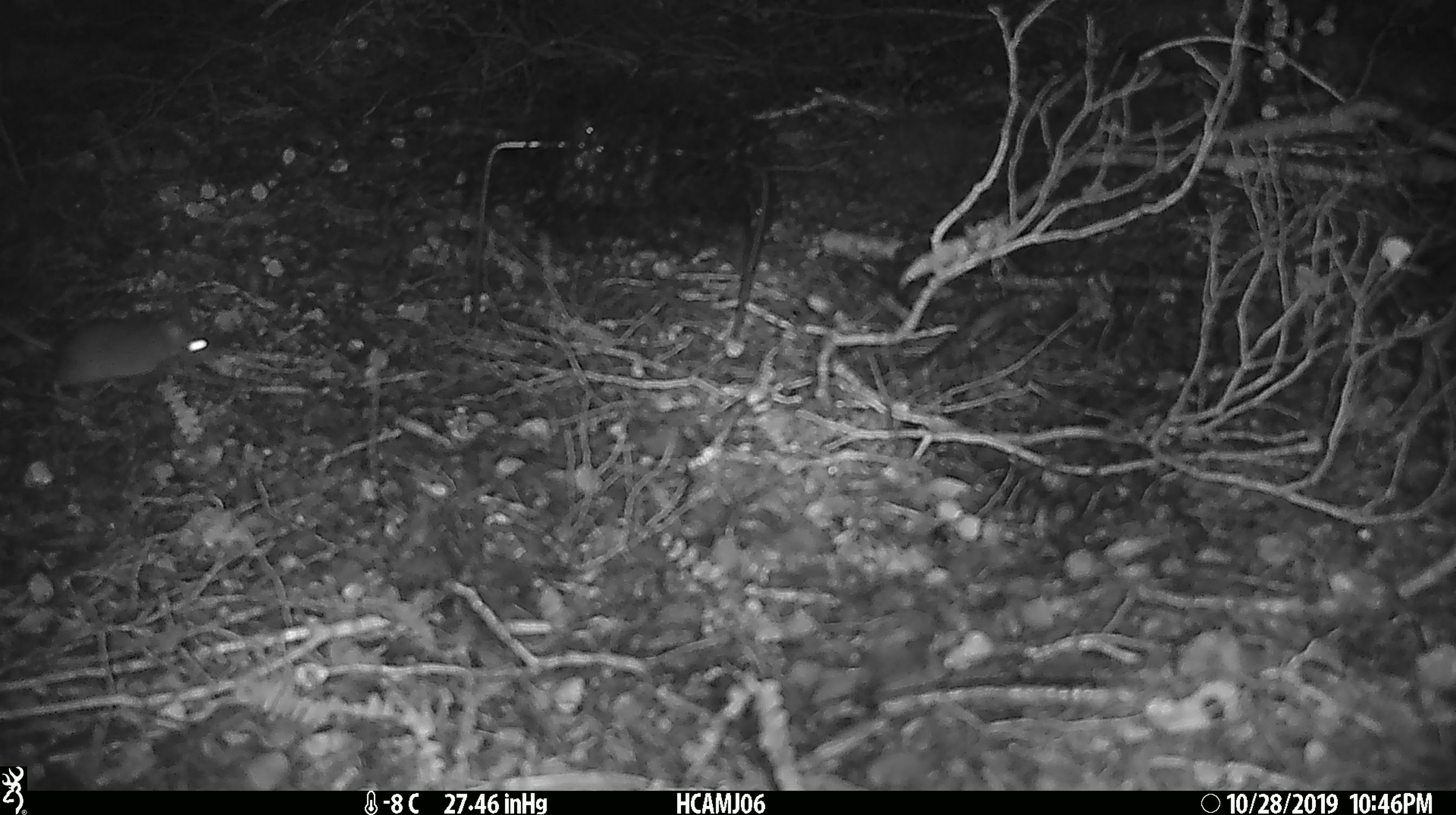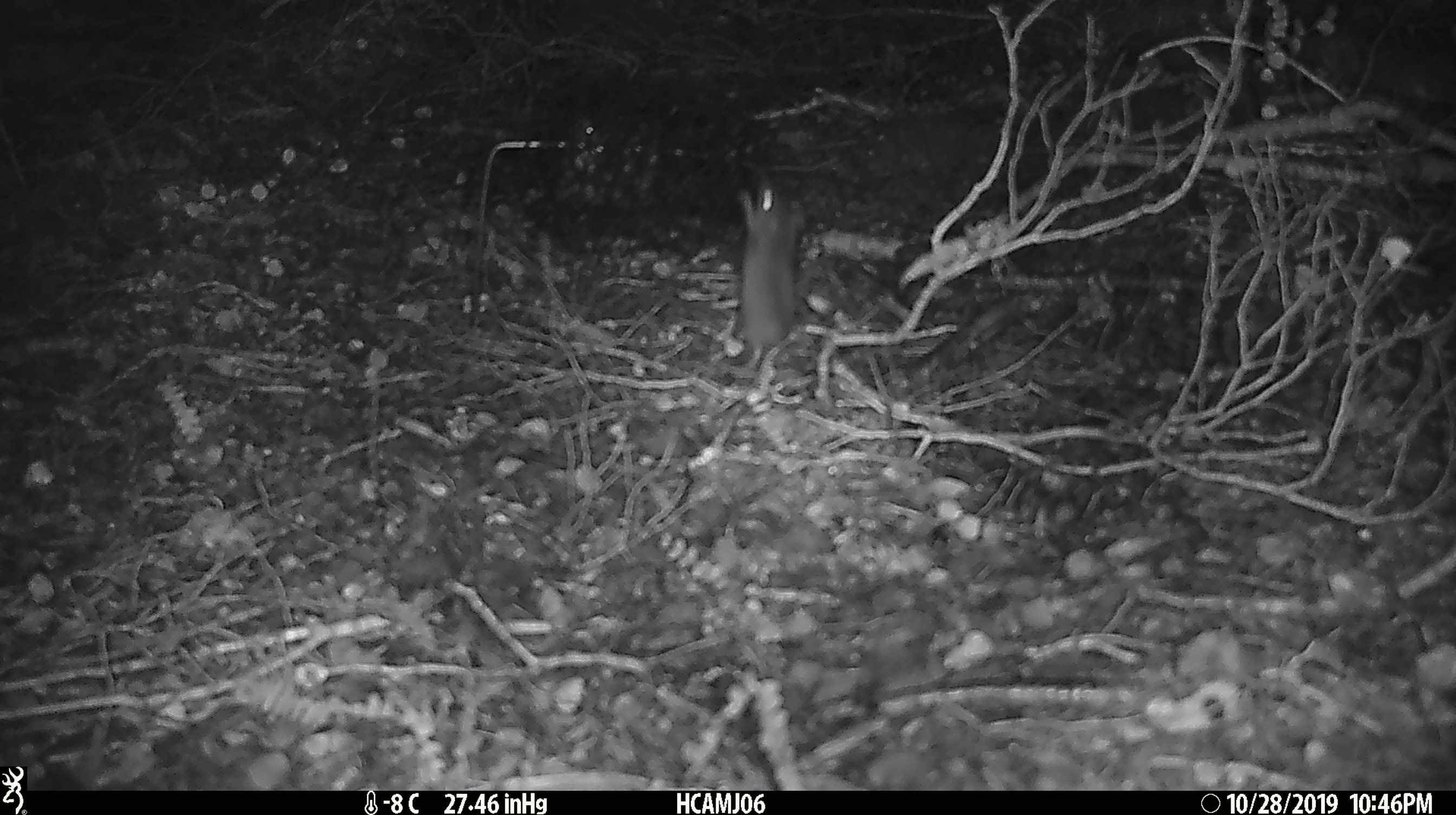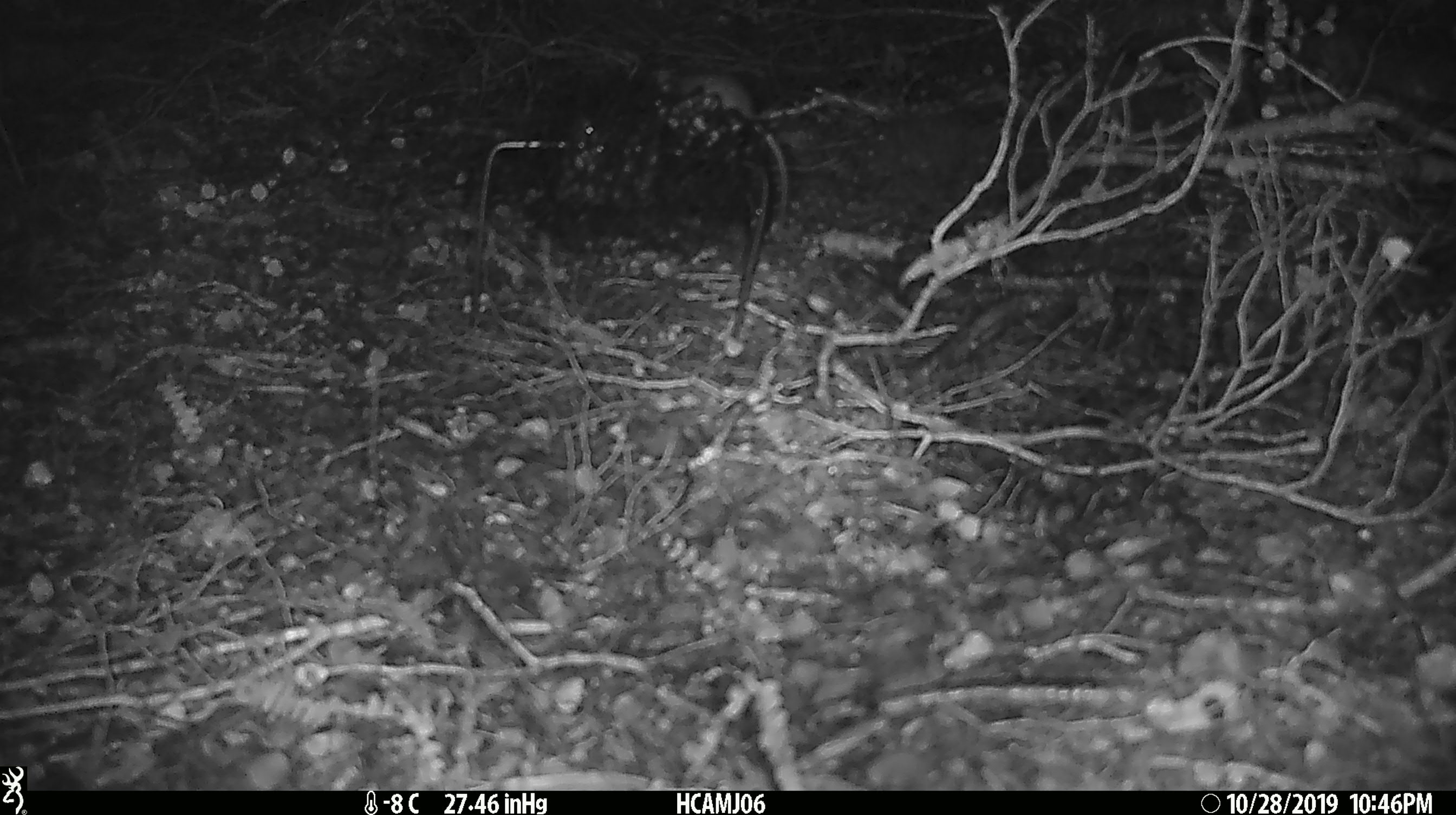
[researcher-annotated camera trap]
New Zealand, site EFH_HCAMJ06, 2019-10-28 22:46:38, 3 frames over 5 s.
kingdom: Animalia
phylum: Chordata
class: Mammalia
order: Rodentia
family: Muridae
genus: Mus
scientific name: Mus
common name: mouse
Mouse (Mus).